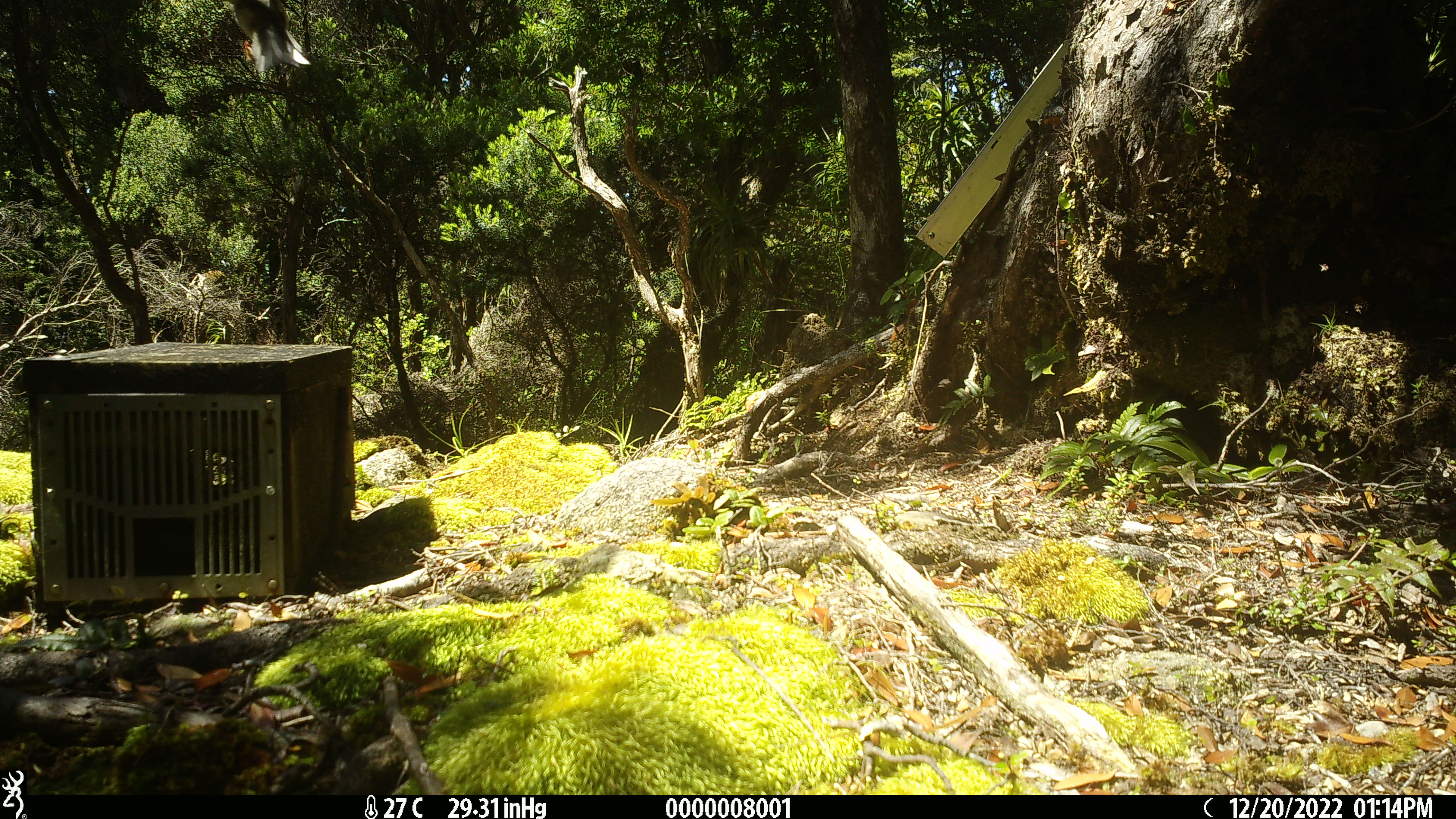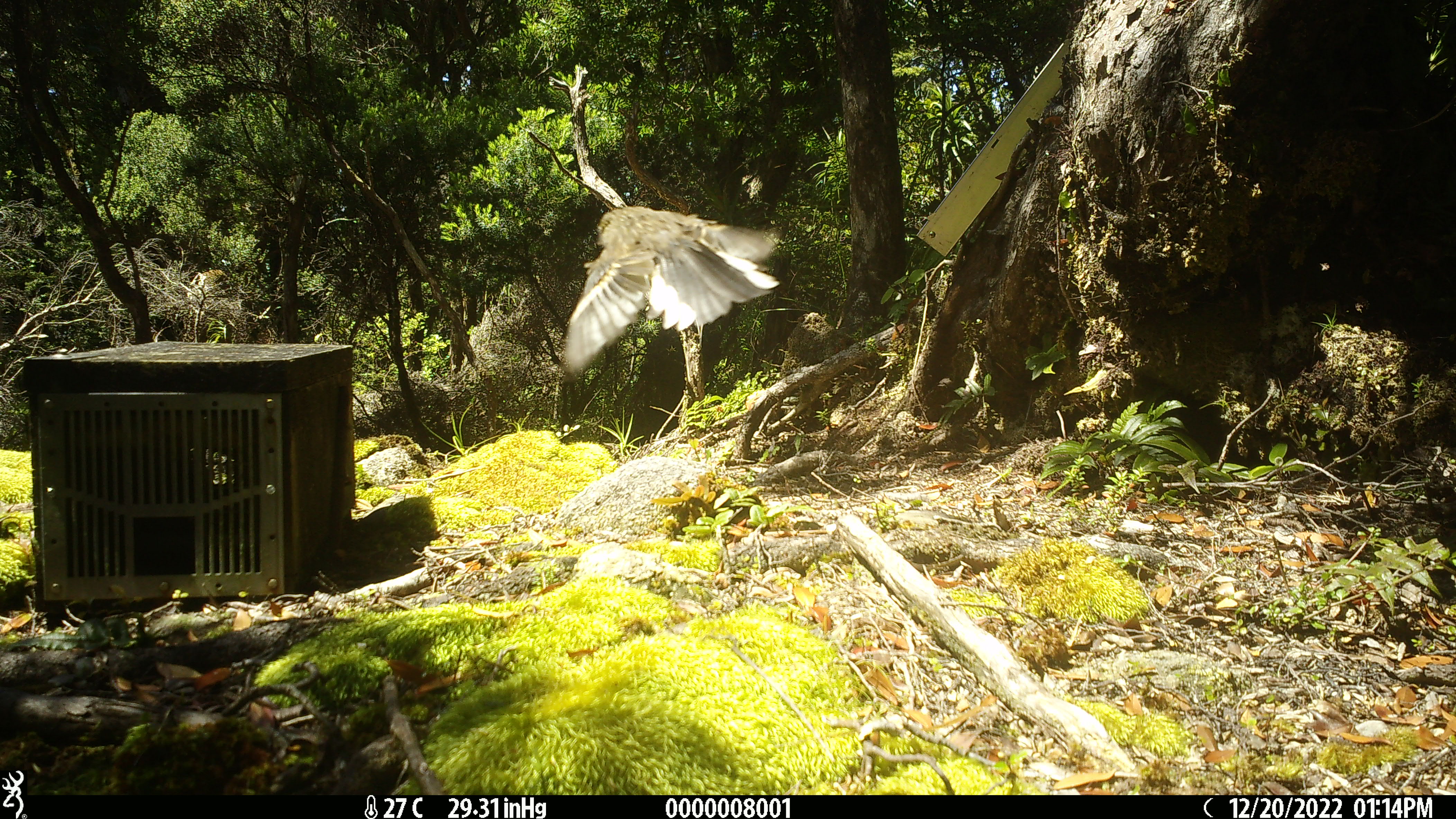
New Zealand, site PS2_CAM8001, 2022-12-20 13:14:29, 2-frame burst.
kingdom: Animalia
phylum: Chordata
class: Aves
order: Passeriformes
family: Petroicidae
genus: Petroica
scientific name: Petroica macrocephala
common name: tomtit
Tomtit (Petroica macrocephala).